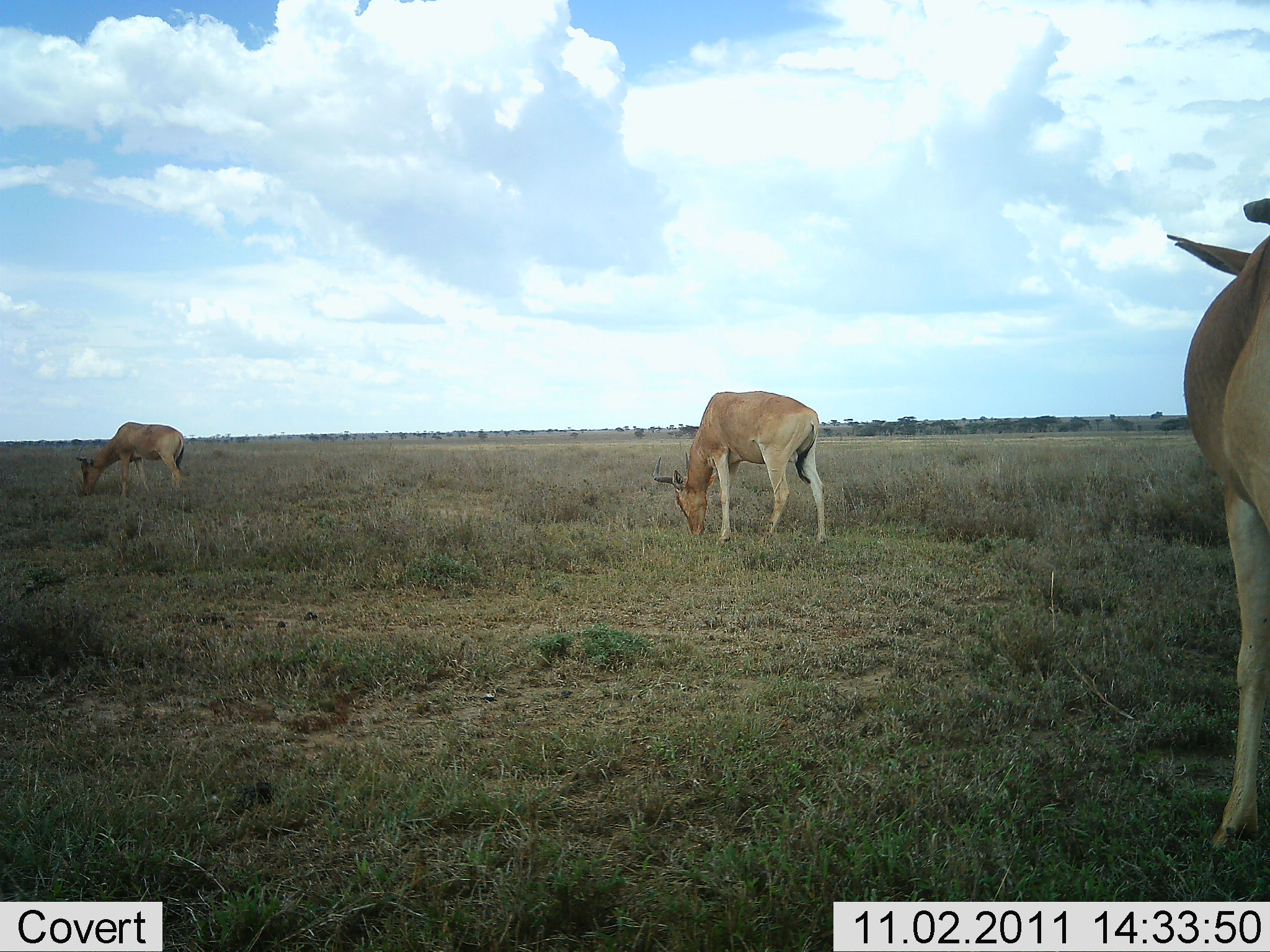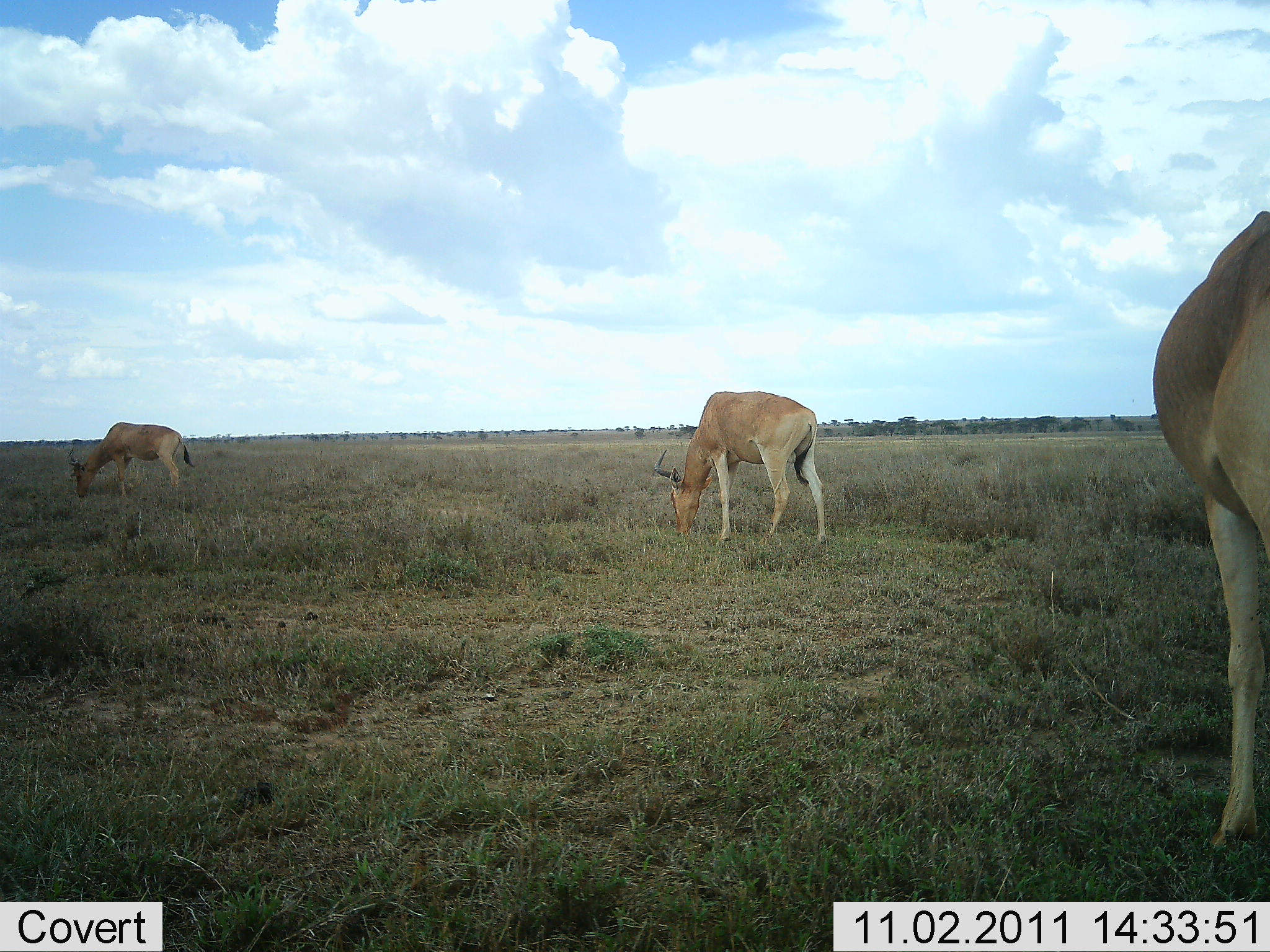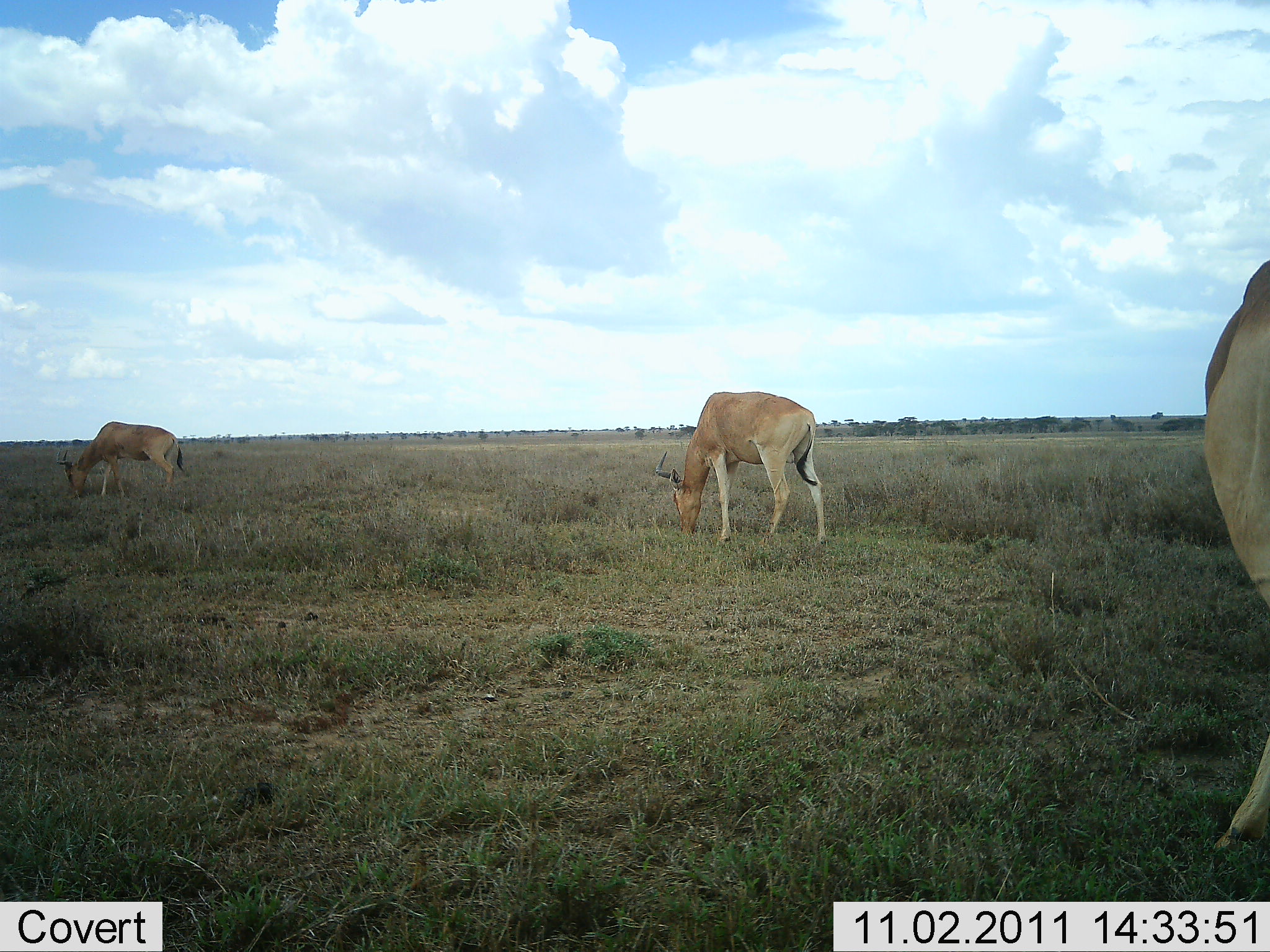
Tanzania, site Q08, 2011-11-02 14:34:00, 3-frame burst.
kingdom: Animalia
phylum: Chordata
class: Mammalia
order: Artiodactyla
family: Bovidae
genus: Alcelaphus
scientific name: Alcelaphus buselaphus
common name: hartebeest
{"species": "hartebeest (Alcelaphus buselaphus)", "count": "3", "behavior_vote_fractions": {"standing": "18%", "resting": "0%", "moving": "0%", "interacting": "0%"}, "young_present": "0%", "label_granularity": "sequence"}